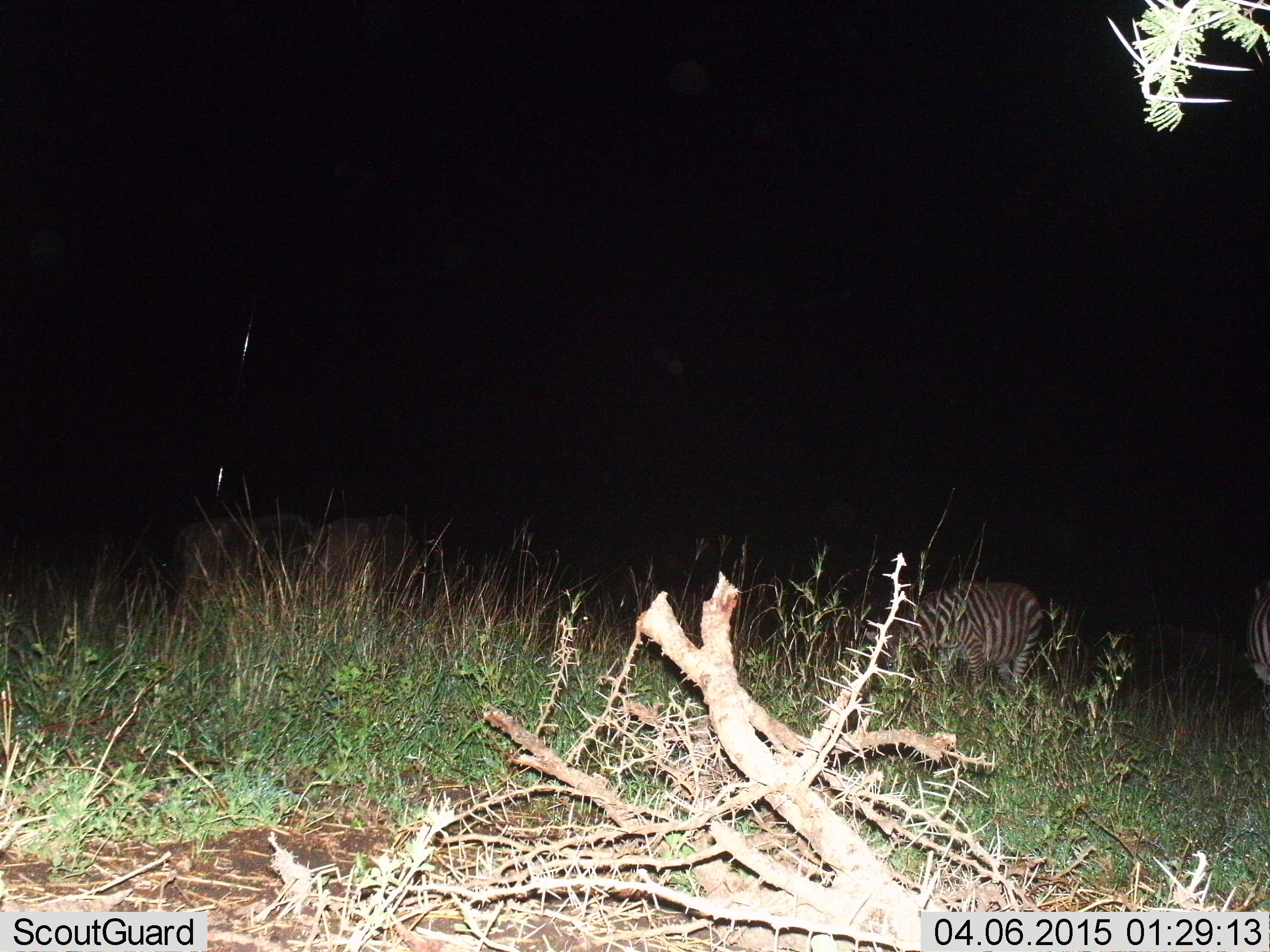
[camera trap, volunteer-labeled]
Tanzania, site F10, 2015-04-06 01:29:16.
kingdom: Animalia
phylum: Chordata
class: Mammalia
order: Perissodactyla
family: Equidae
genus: Equus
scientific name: Equus quagga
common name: plains zebra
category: zebra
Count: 2.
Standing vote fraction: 45%.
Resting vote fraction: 9%.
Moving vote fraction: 0%.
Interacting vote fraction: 0%.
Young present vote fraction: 0%.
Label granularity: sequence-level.